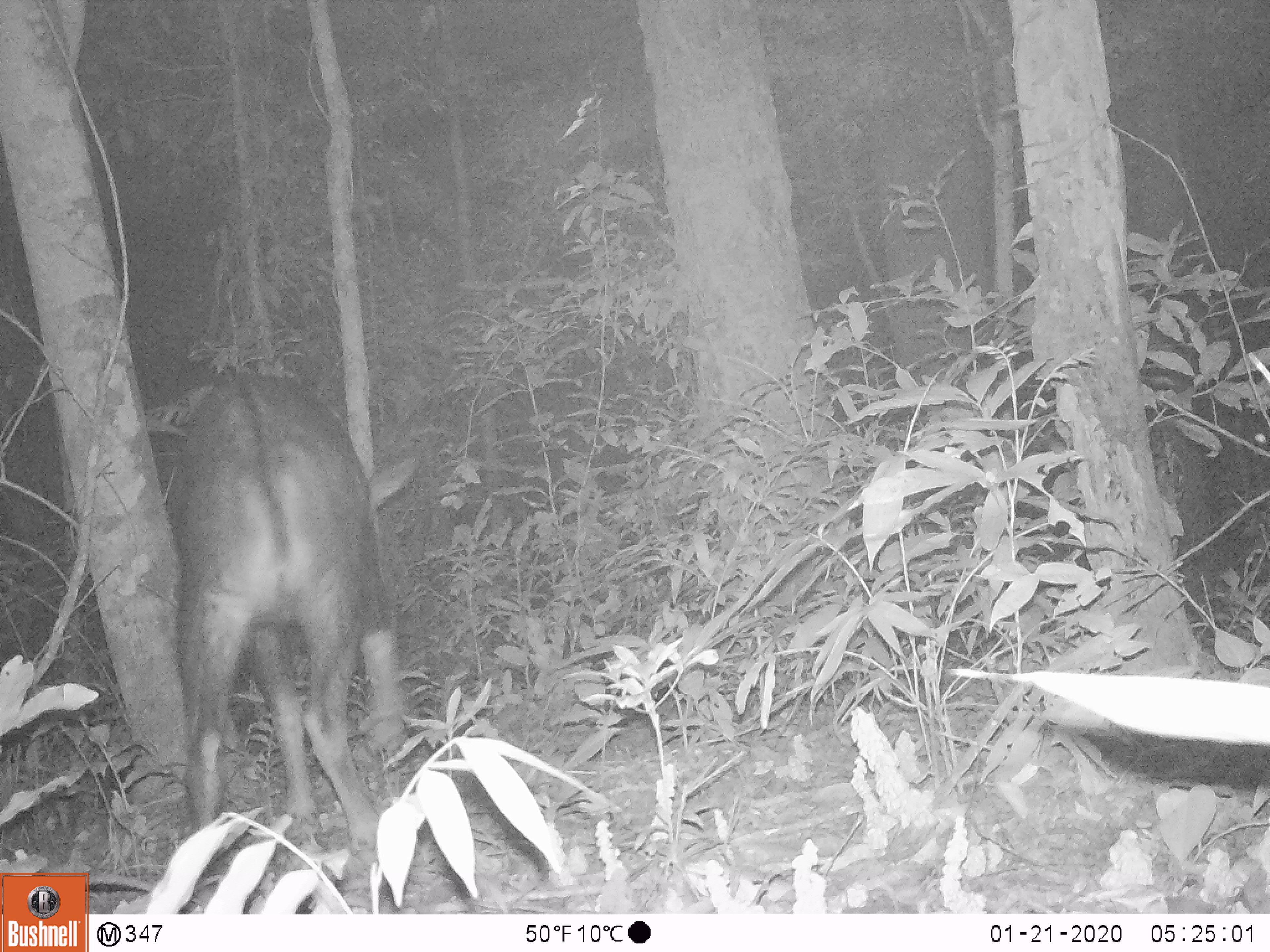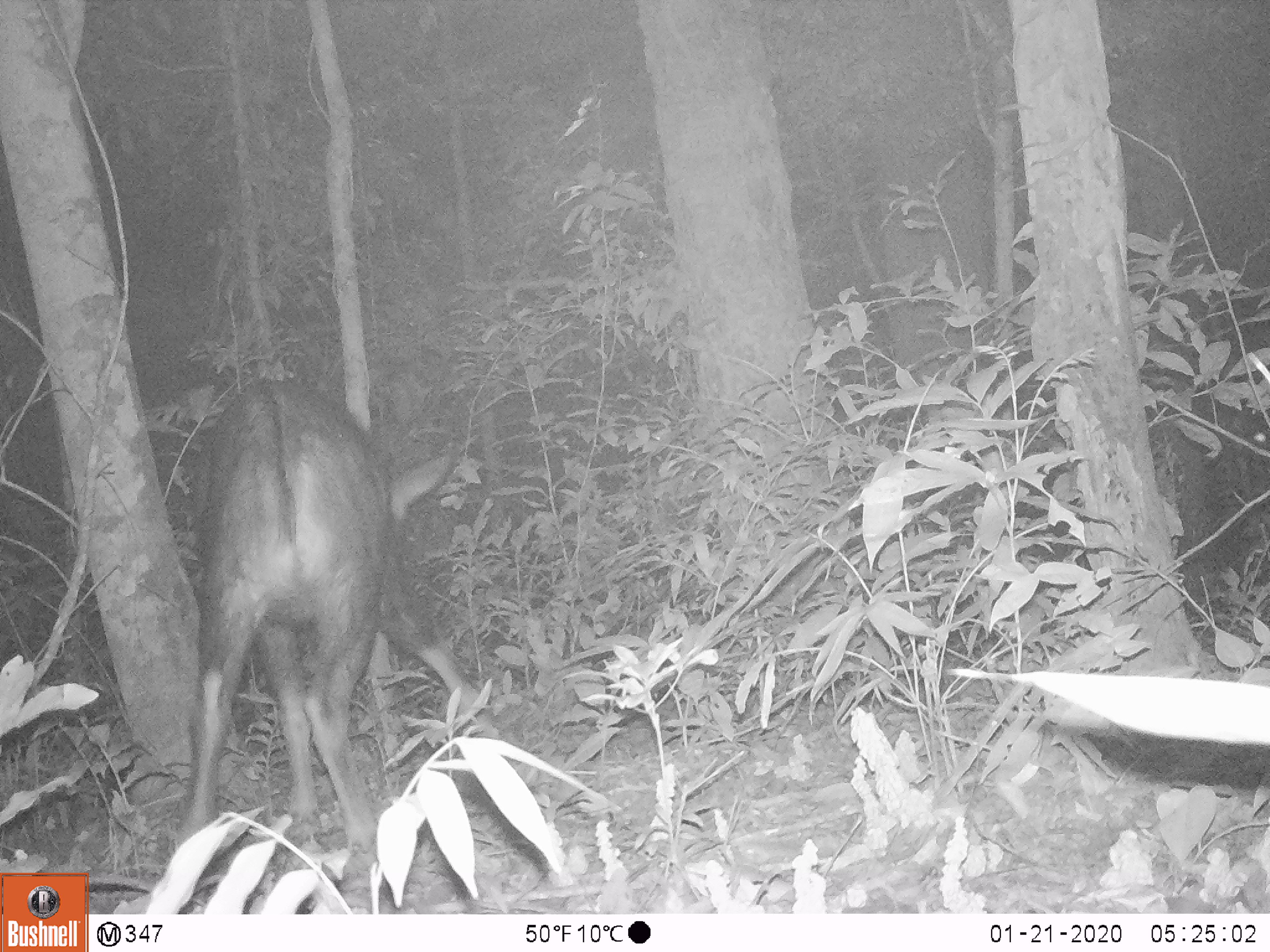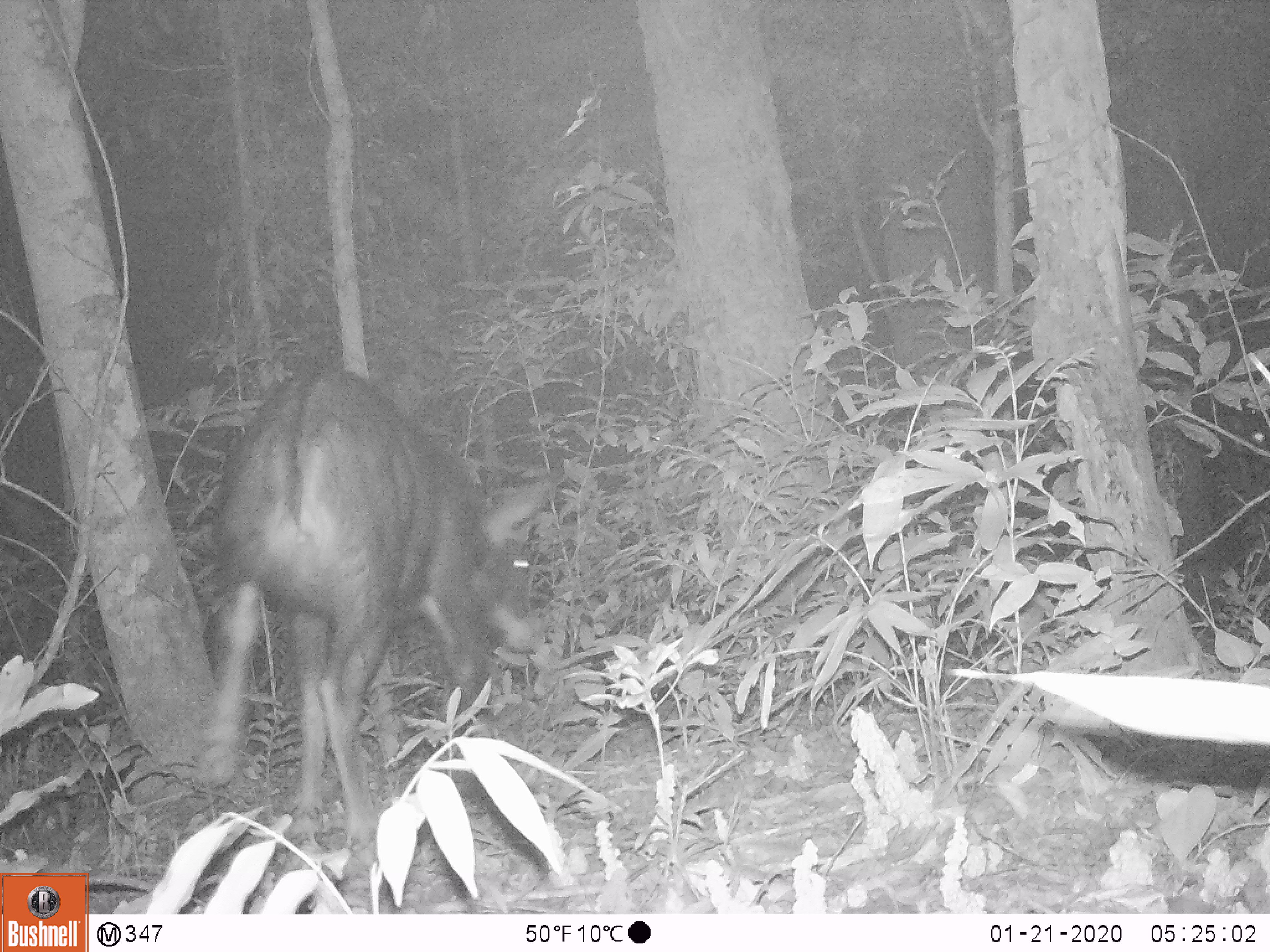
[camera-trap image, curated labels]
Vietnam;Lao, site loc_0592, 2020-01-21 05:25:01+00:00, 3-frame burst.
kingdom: Animalia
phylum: Chordata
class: Mammalia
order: Artiodactyla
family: Bovidae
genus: Capricornis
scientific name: Capricornis sumatraensis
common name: chinese serow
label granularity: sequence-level